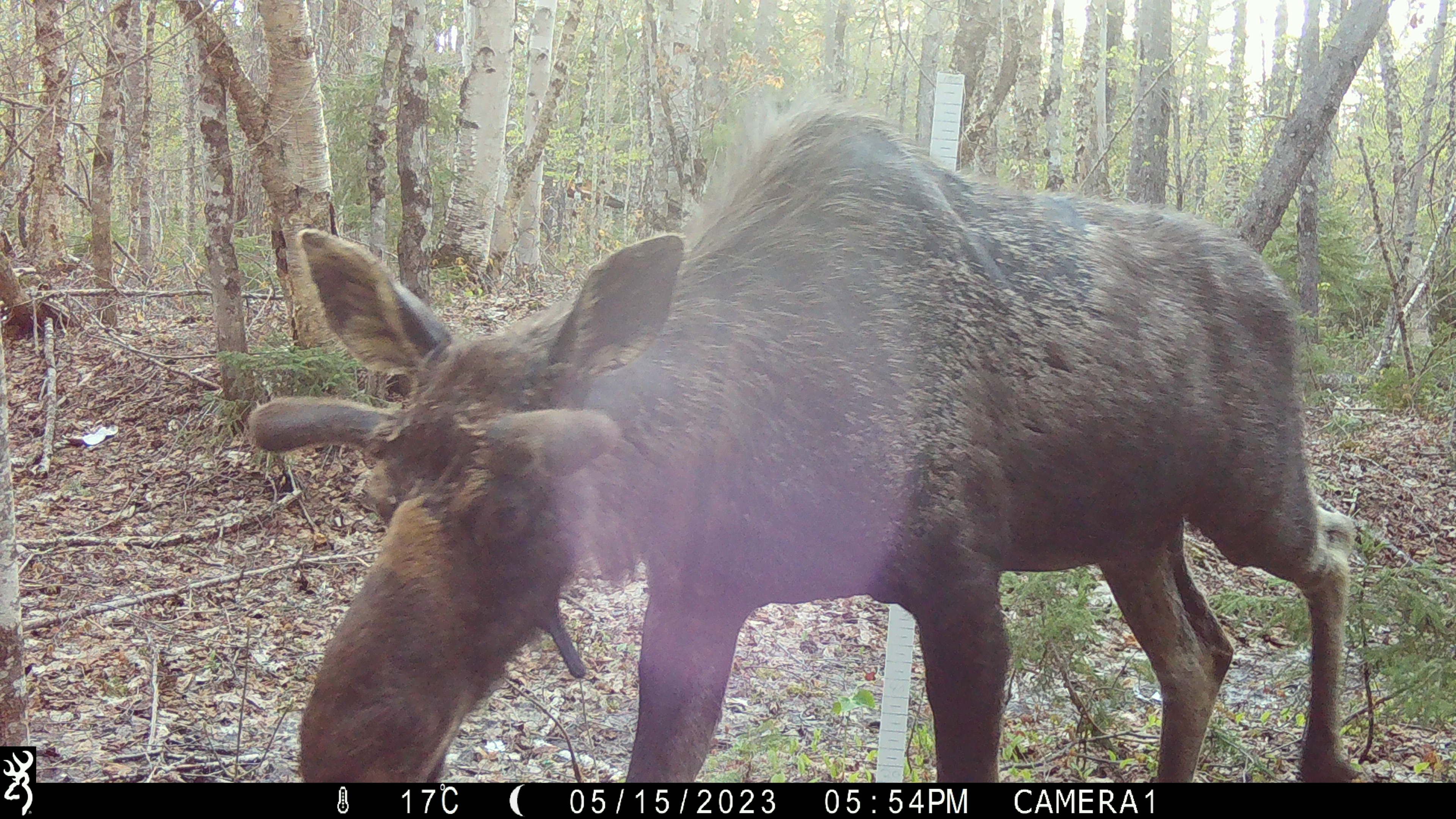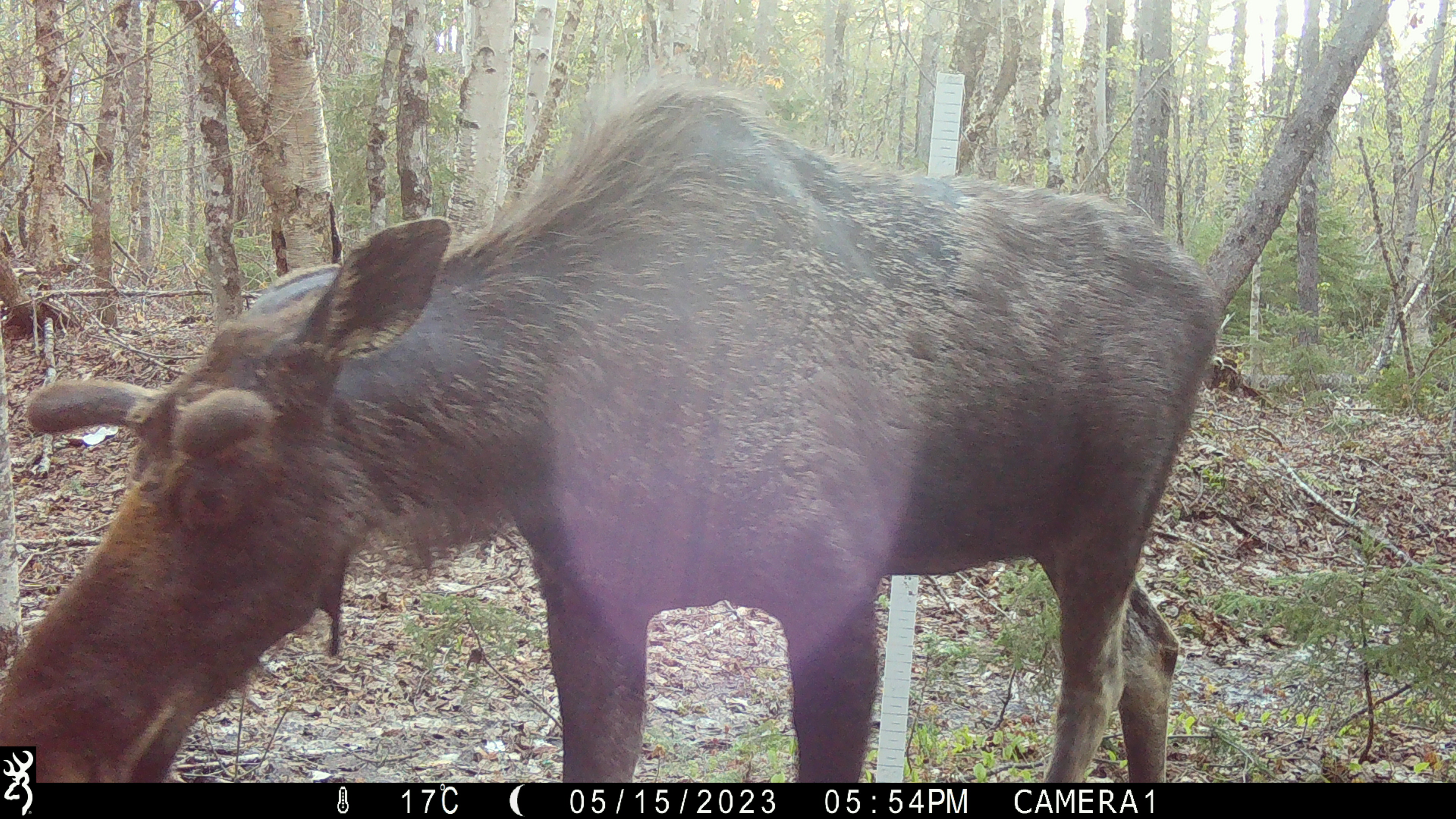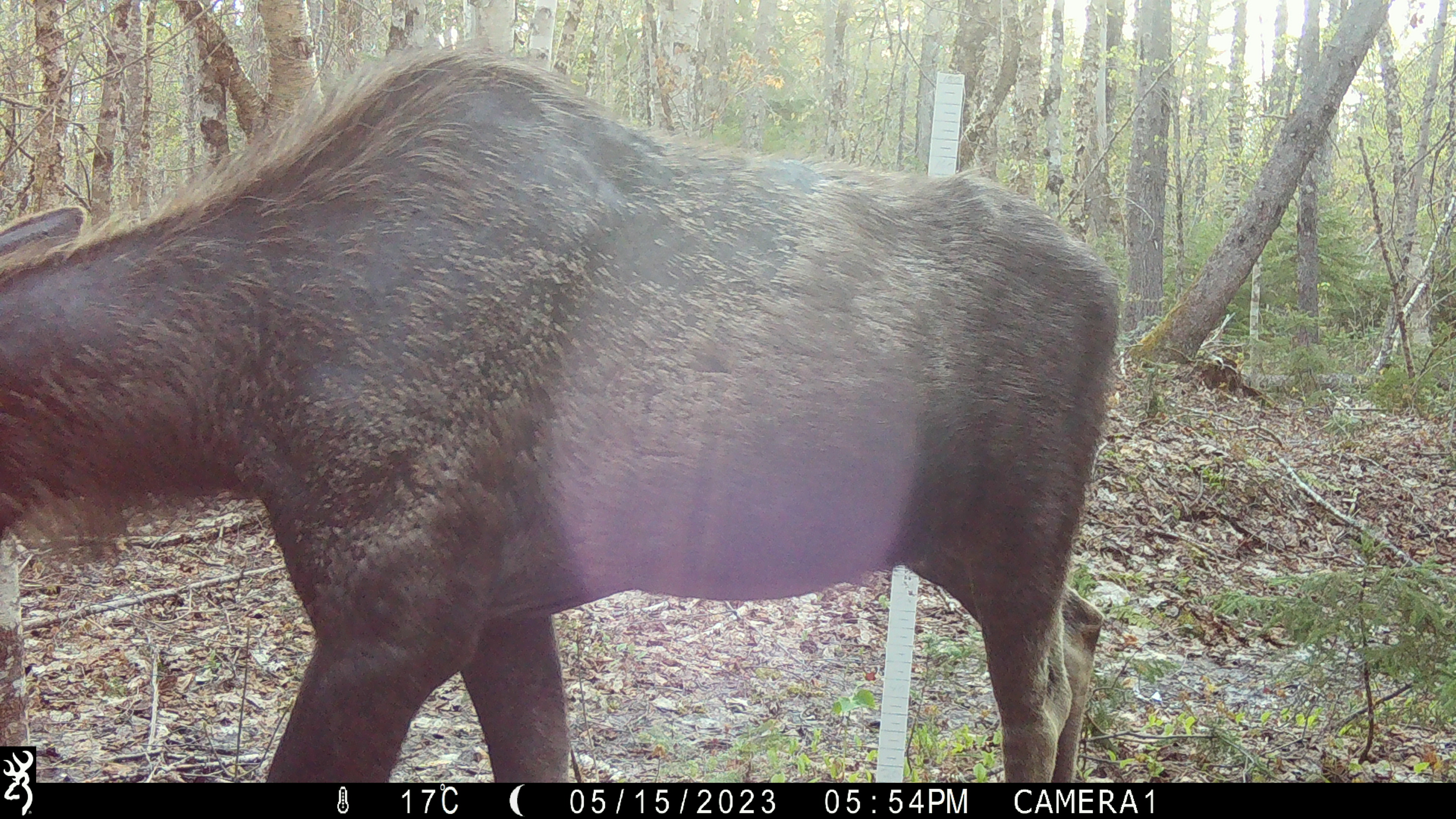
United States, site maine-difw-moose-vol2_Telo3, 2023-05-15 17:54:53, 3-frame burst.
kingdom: Animalia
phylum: Chordata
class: Mammalia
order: Artiodactyla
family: Cervidae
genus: Alces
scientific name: Alces alces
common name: moose